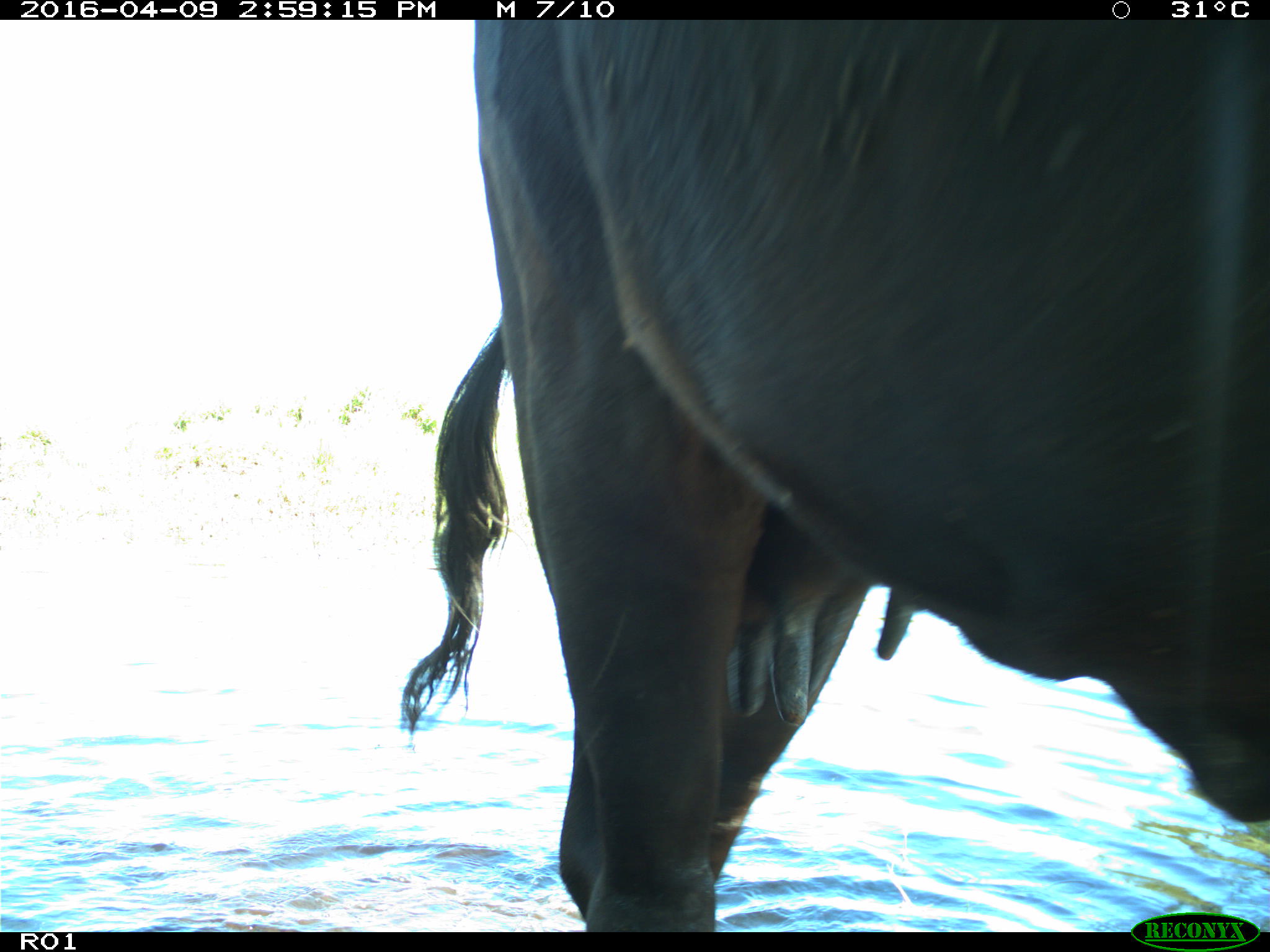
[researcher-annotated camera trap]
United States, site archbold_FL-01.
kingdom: Animalia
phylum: Chordata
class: Mammalia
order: Artiodactyla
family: Bovidae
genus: Bos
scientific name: Bos taurus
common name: domestic cow